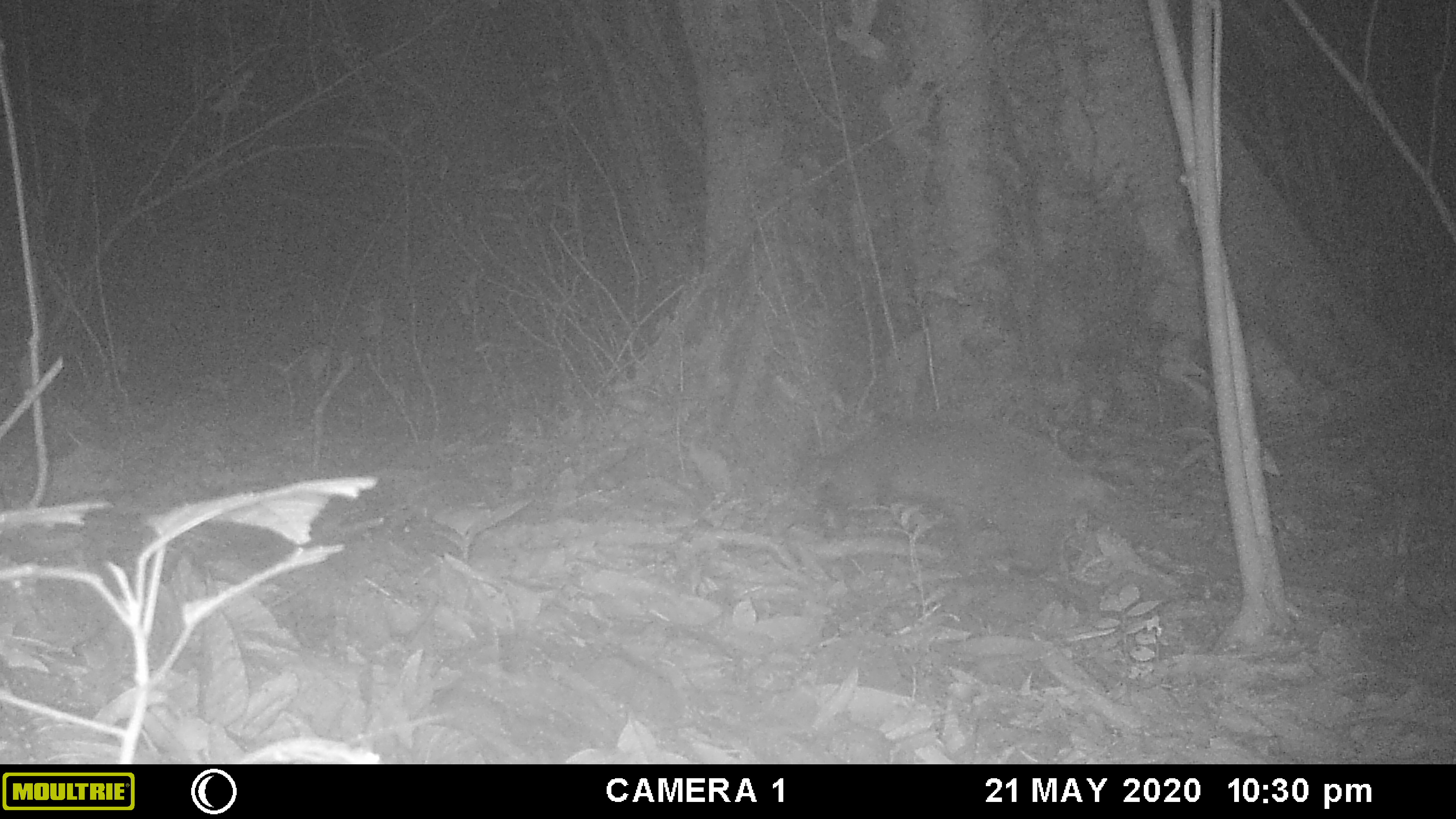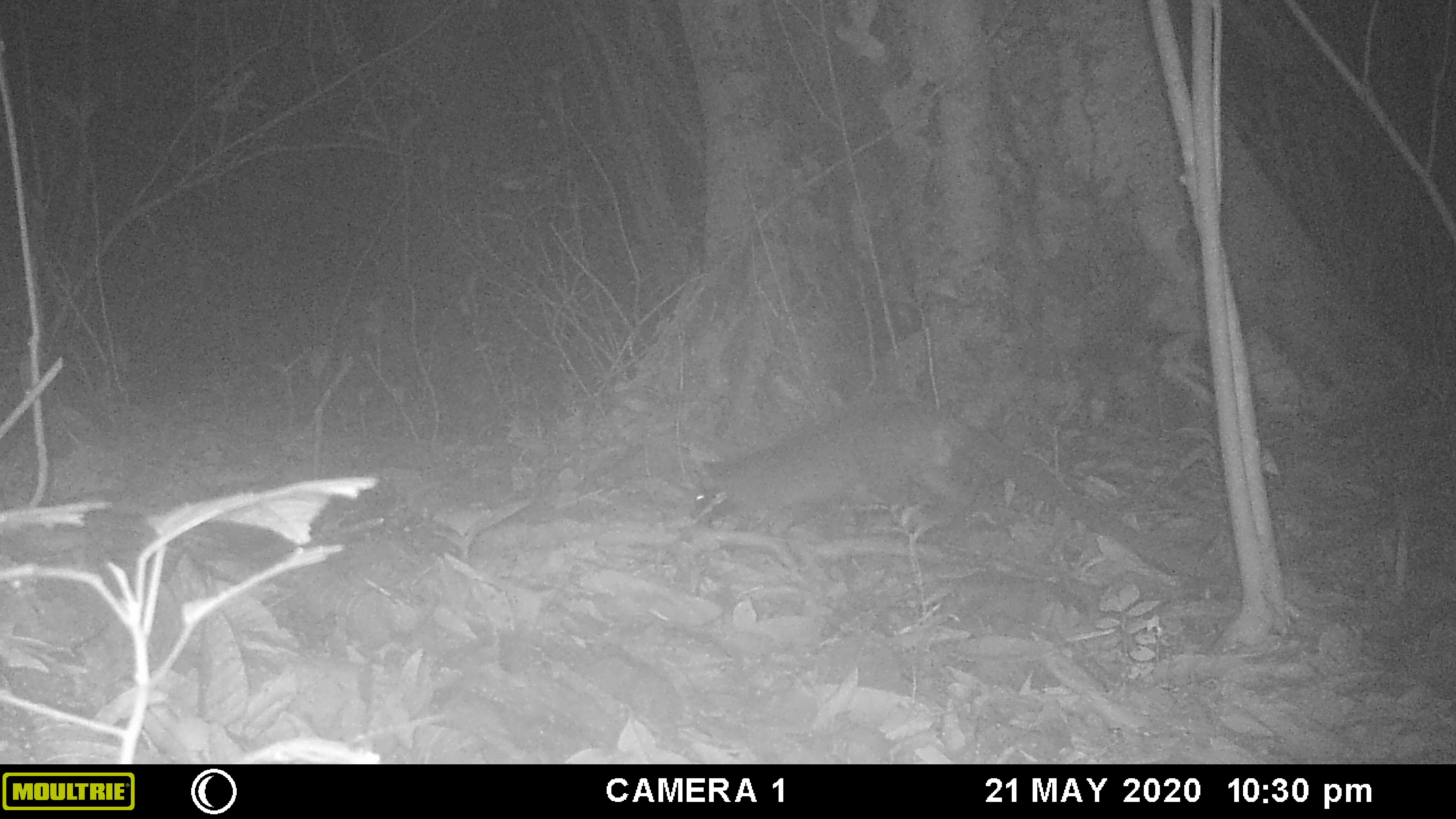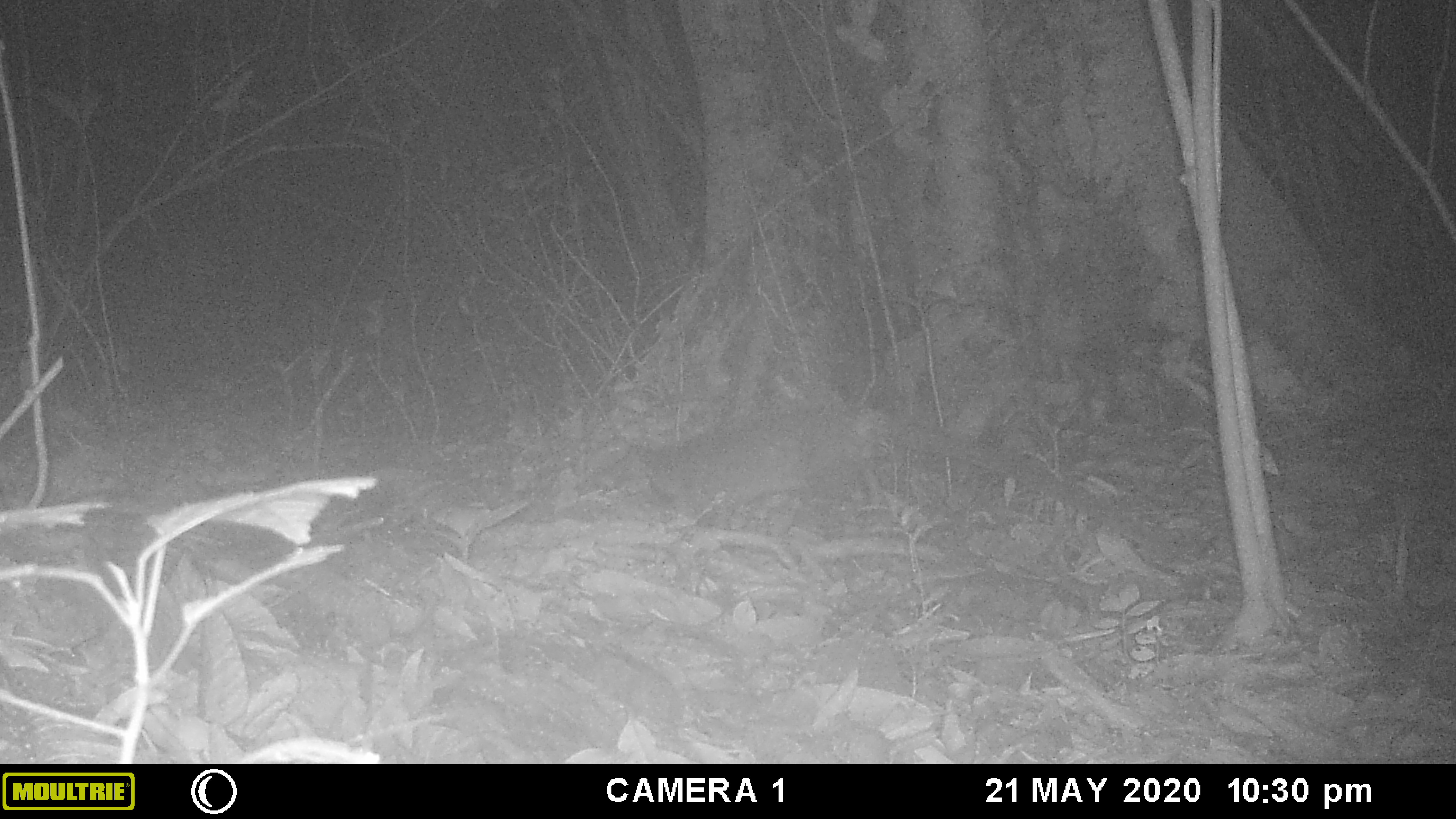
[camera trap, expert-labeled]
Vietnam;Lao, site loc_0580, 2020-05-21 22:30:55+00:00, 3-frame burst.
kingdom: Animalia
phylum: Chordata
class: Mammalia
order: Carnivora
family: Viverridae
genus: Paguma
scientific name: Paguma larvata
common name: masked palm civet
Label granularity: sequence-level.